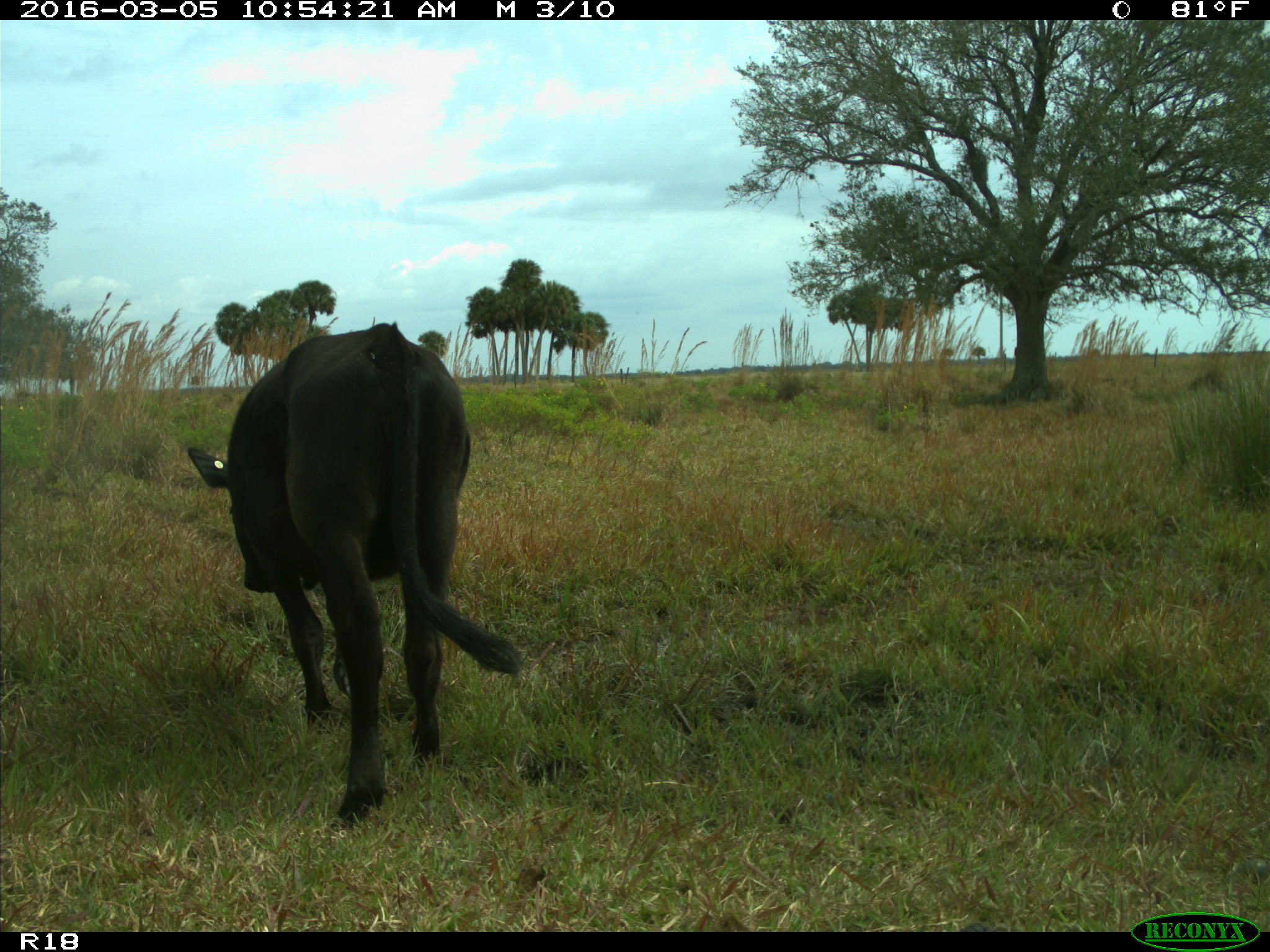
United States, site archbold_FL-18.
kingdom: Animalia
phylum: Chordata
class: Mammalia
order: Artiodactyla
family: Bovidae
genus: Bos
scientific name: Bos taurus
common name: domestic cow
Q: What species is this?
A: Bos taurus (domestic cow).